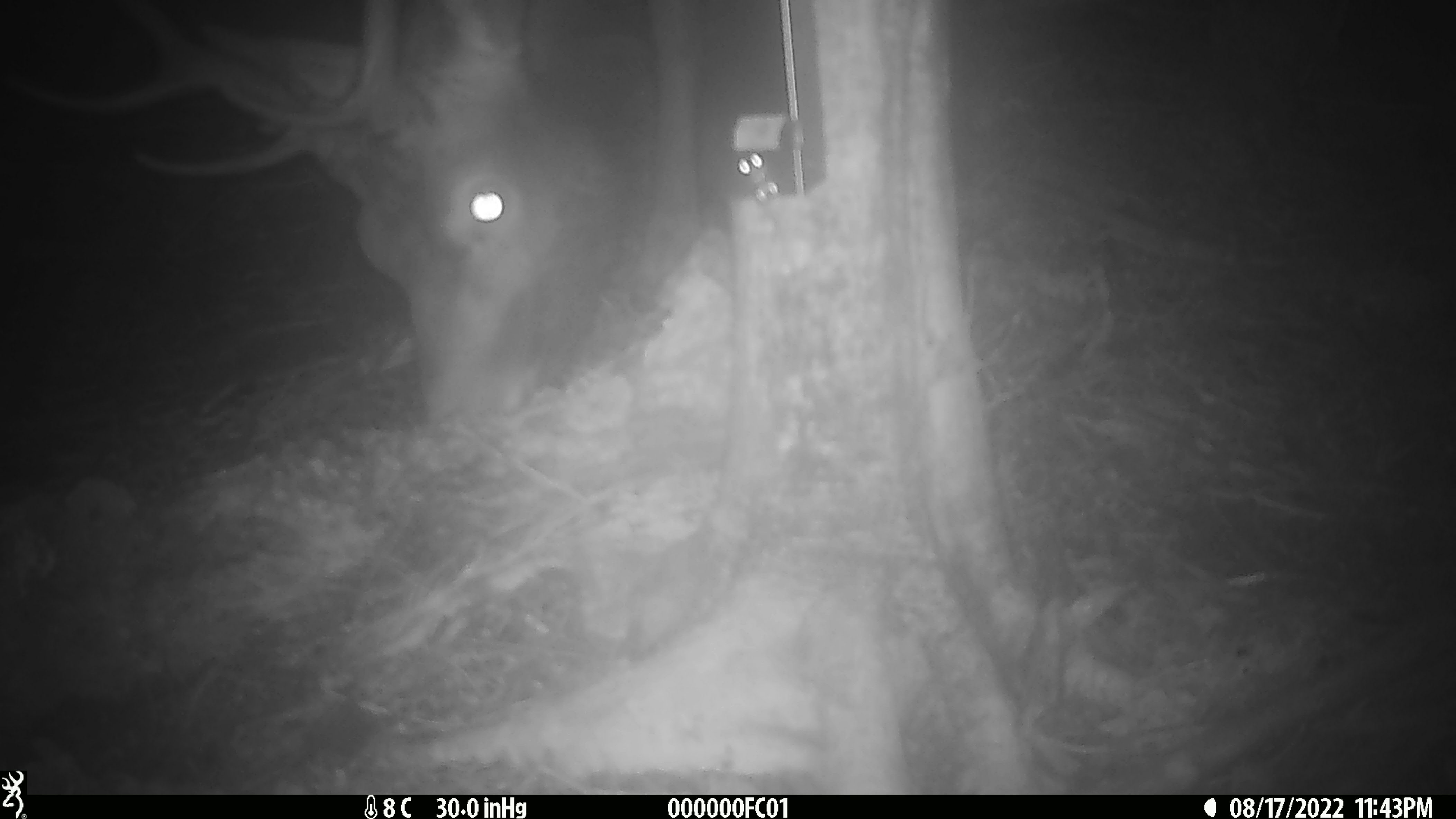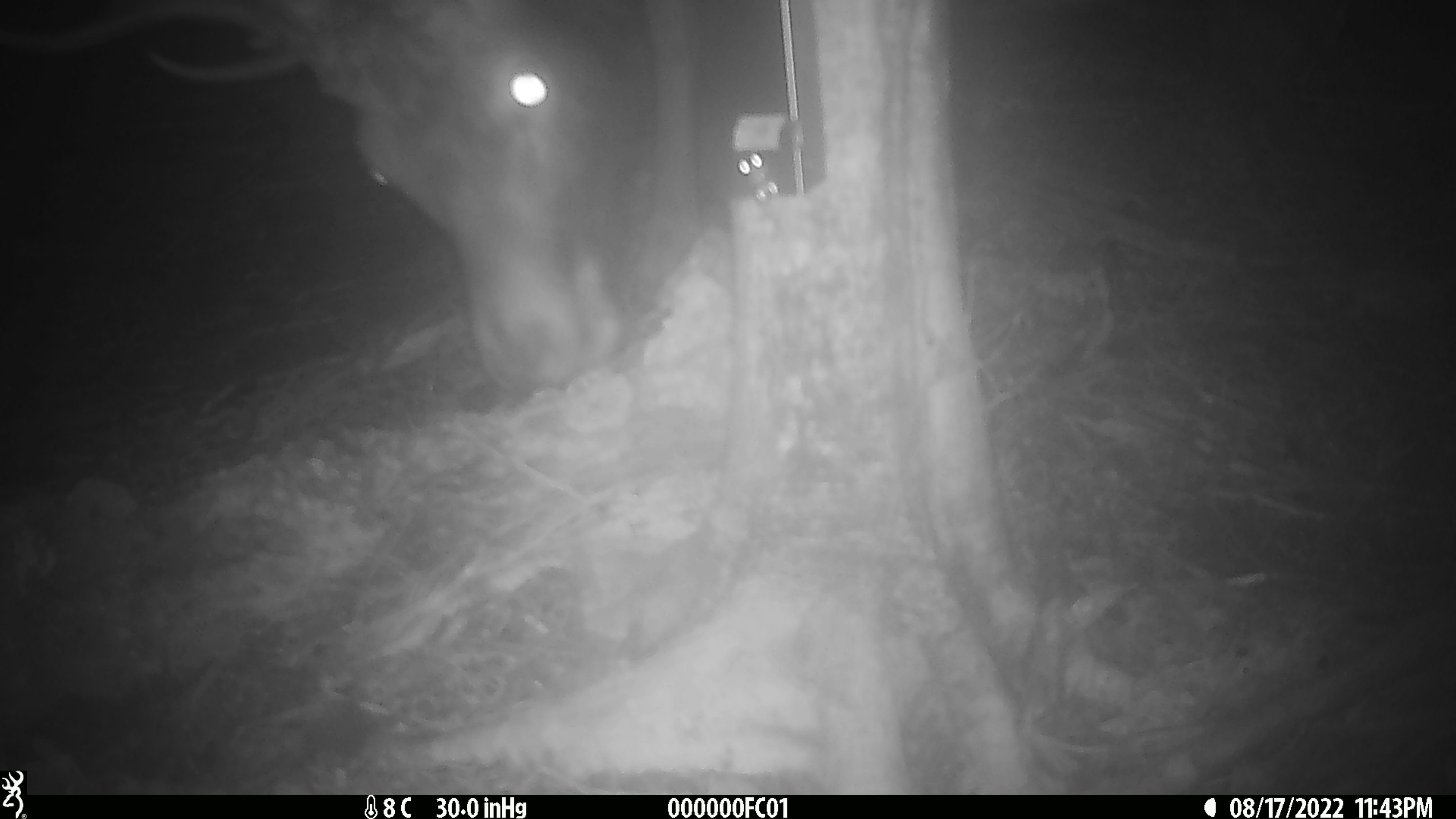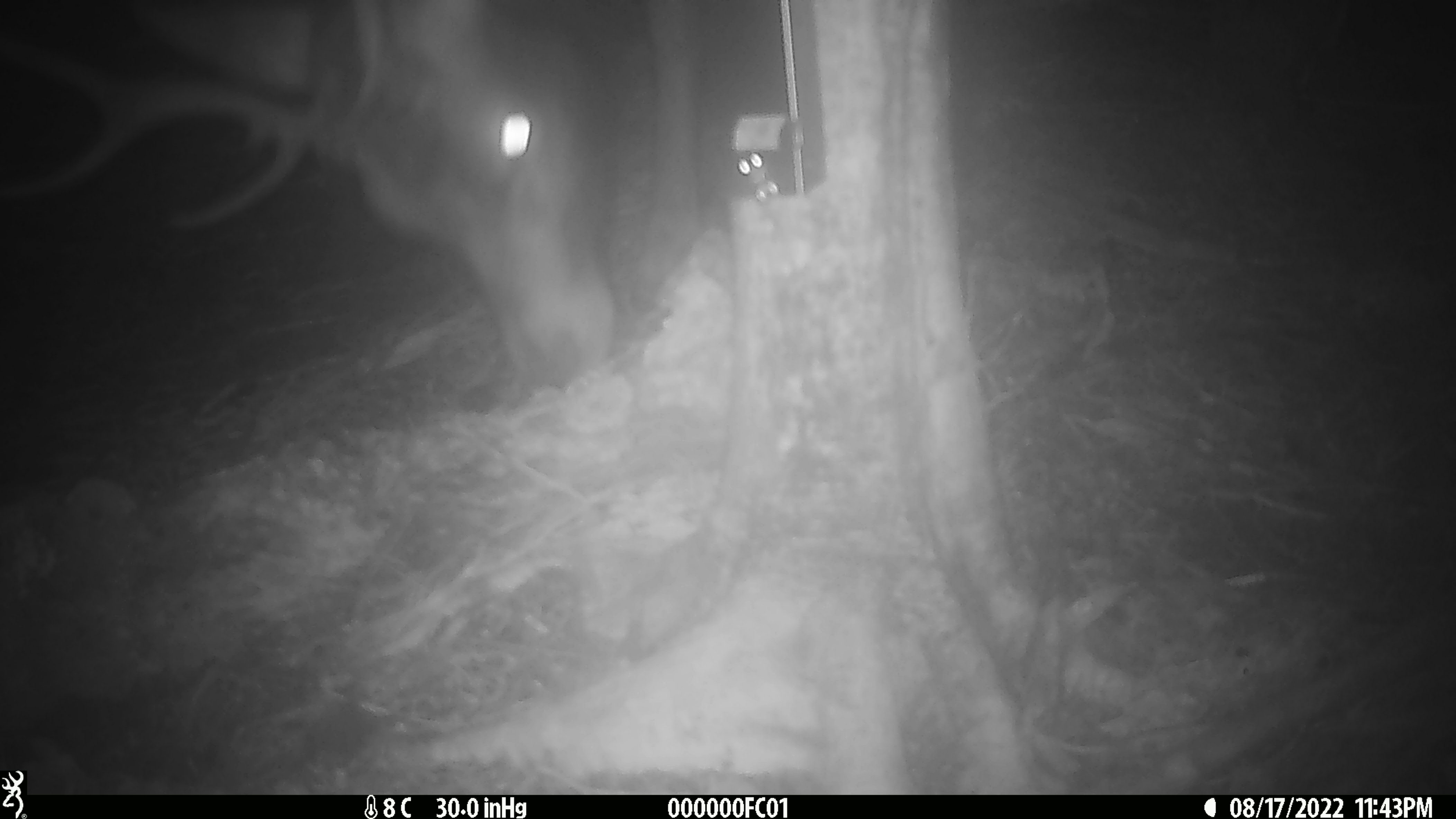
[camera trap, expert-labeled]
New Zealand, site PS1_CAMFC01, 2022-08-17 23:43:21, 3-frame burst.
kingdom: Animalia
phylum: Chordata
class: Mammalia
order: Artiodactyla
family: Cervidae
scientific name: Cervidae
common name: deer